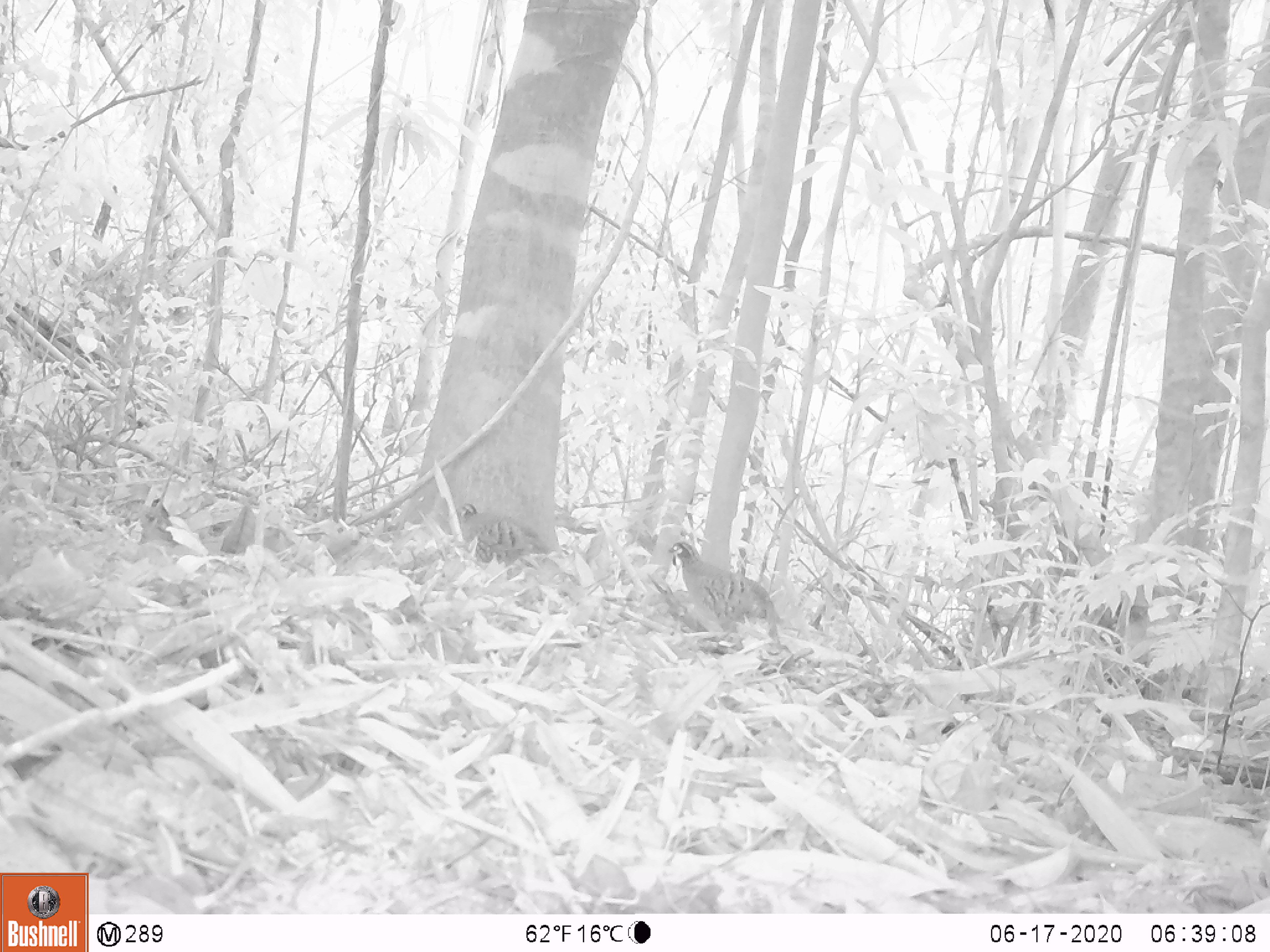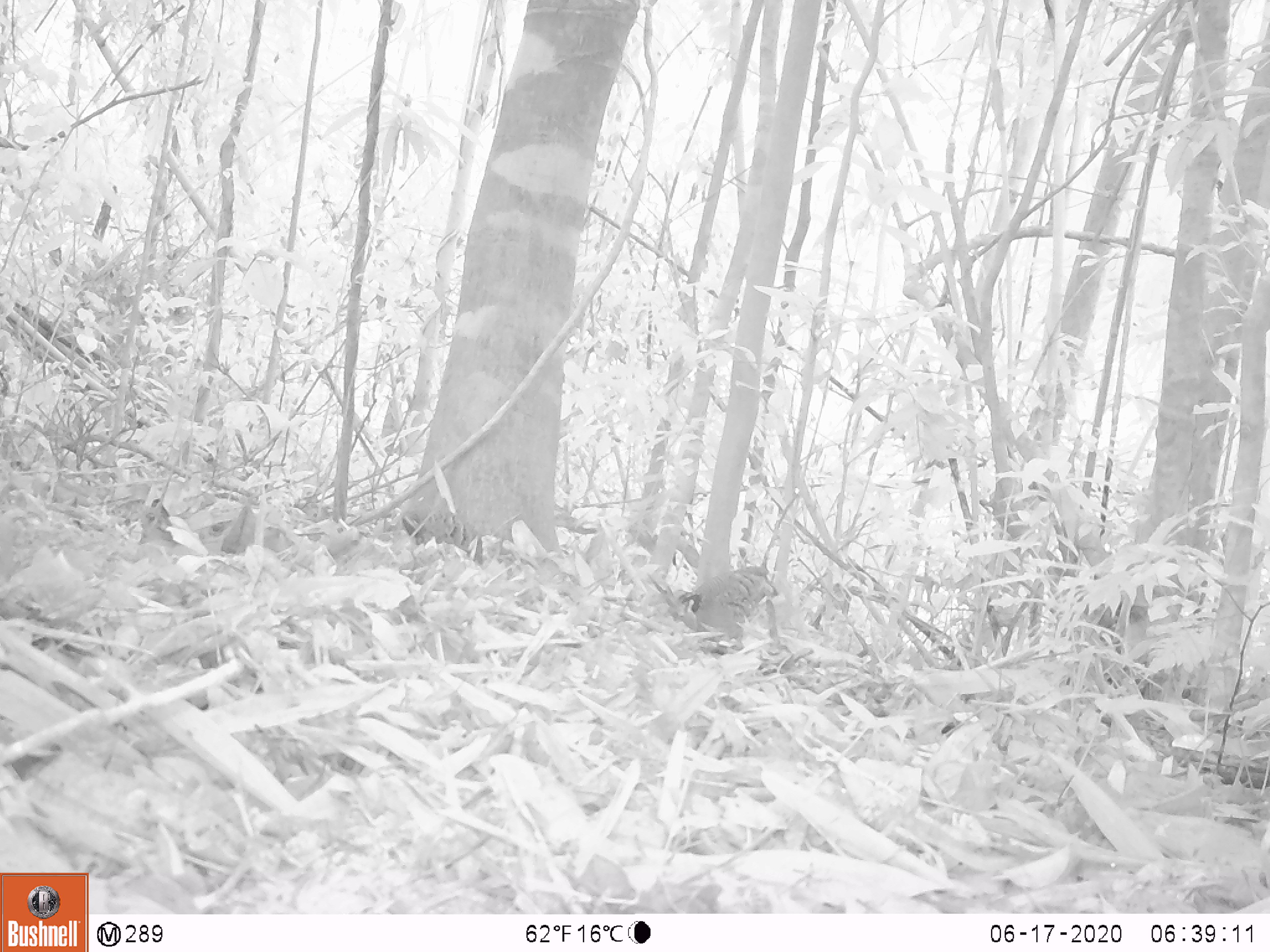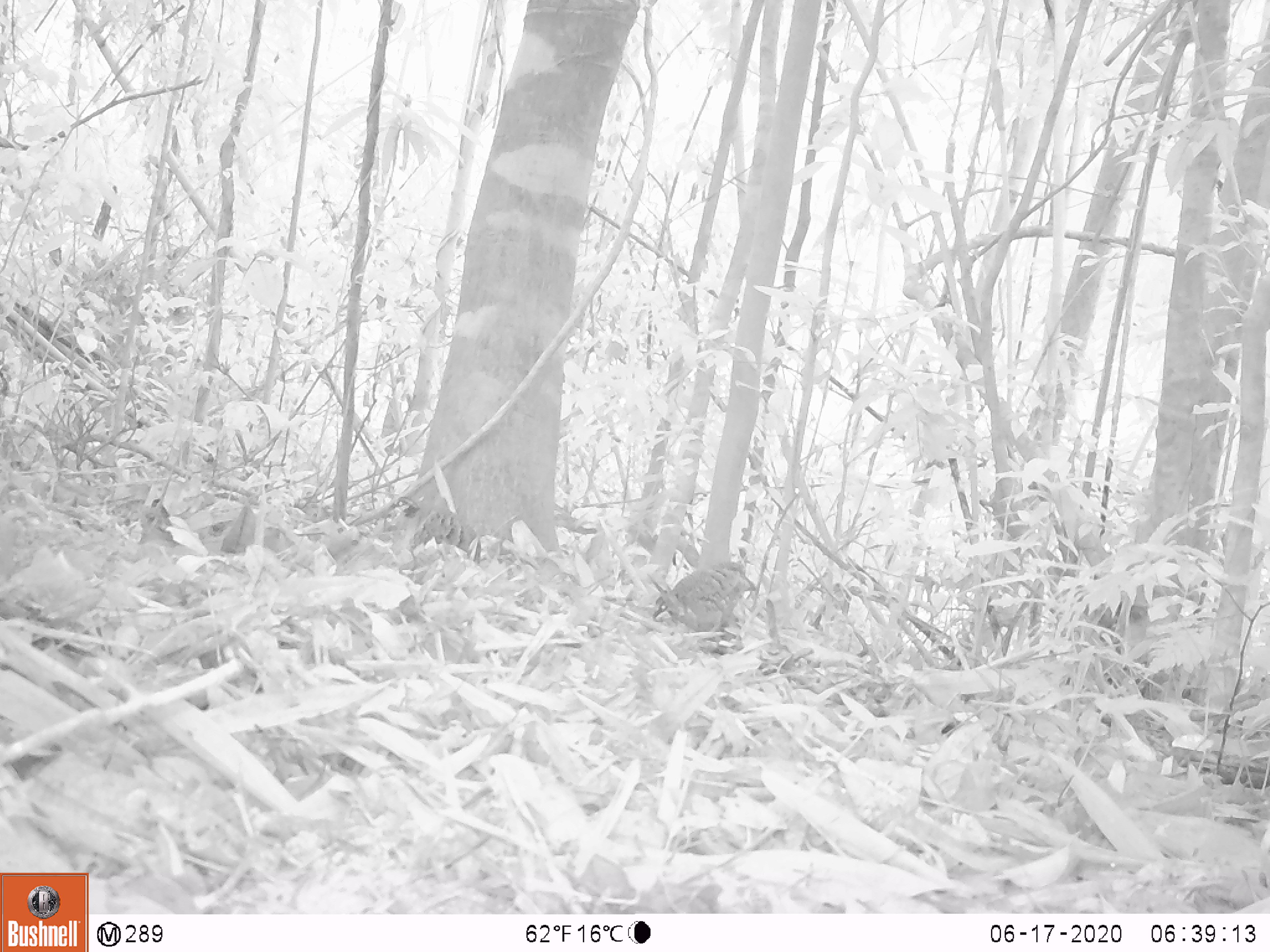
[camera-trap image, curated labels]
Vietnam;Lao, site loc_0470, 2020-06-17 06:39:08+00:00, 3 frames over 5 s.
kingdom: Animalia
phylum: Chordata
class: Aves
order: Galliformes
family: Phasianidae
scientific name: Phasianidae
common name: partridge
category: unidentified partridge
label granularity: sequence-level